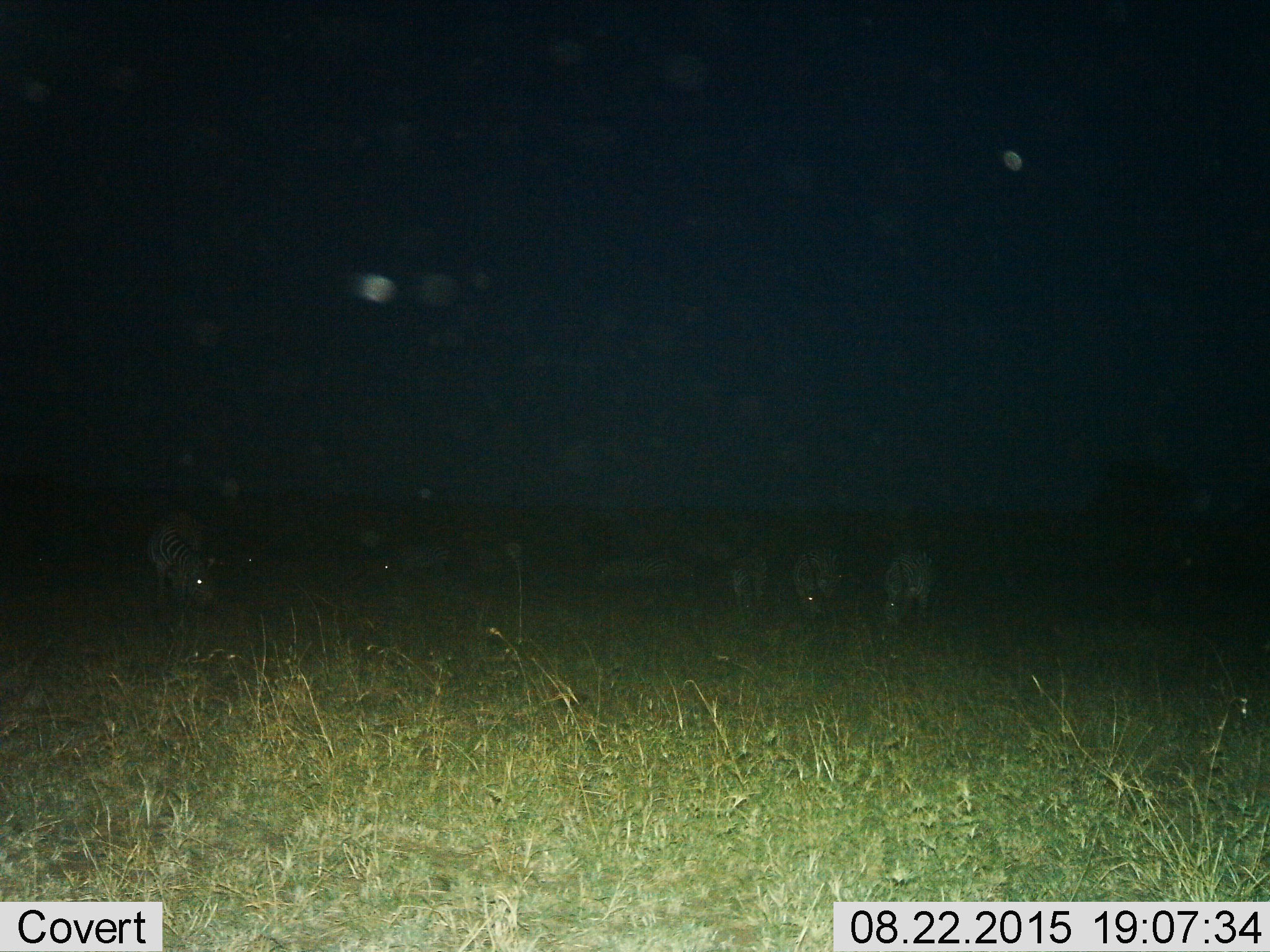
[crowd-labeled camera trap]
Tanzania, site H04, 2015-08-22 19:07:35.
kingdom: Animalia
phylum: Chordata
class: Mammalia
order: Perissodactyla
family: Equidae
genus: Equus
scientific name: Equus quagga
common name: plains zebra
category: zebra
Zebra (plains zebra) (Equus quagga), count 6. Behavior (volunteer vote fractions): standing 44%, resting 11%, moving 0%, interacting 0%. Young present (vote fraction): 0%. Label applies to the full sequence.